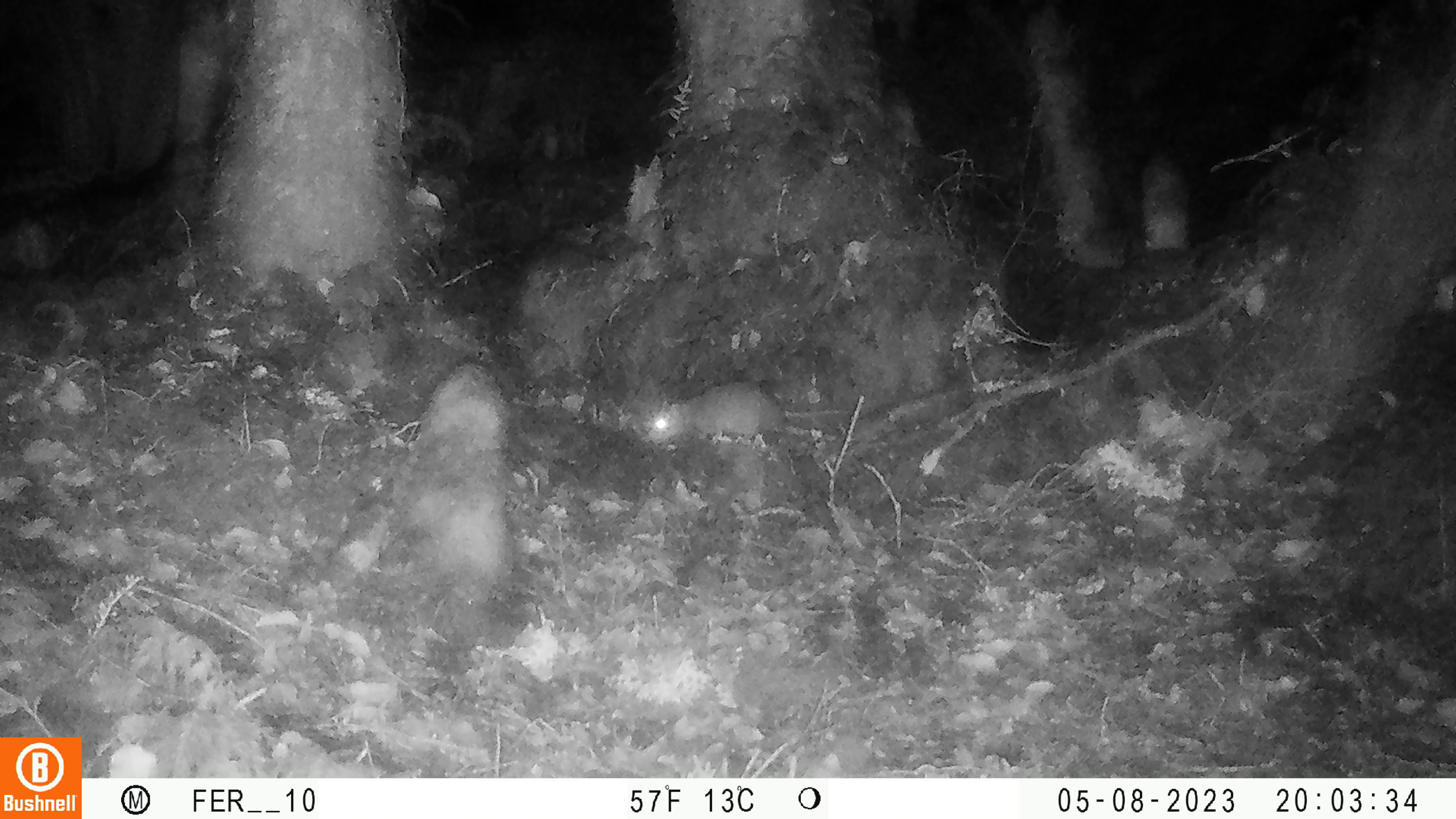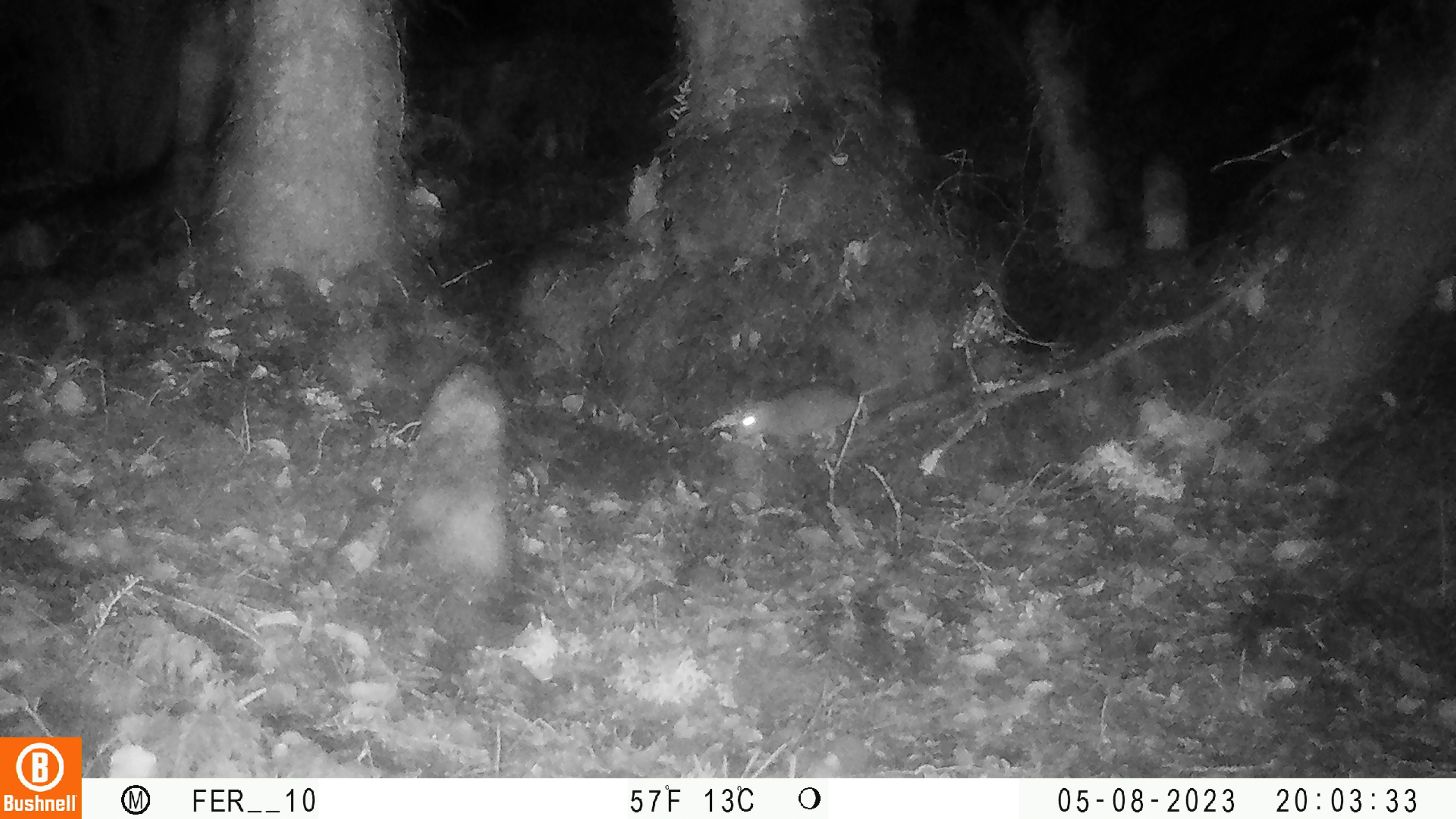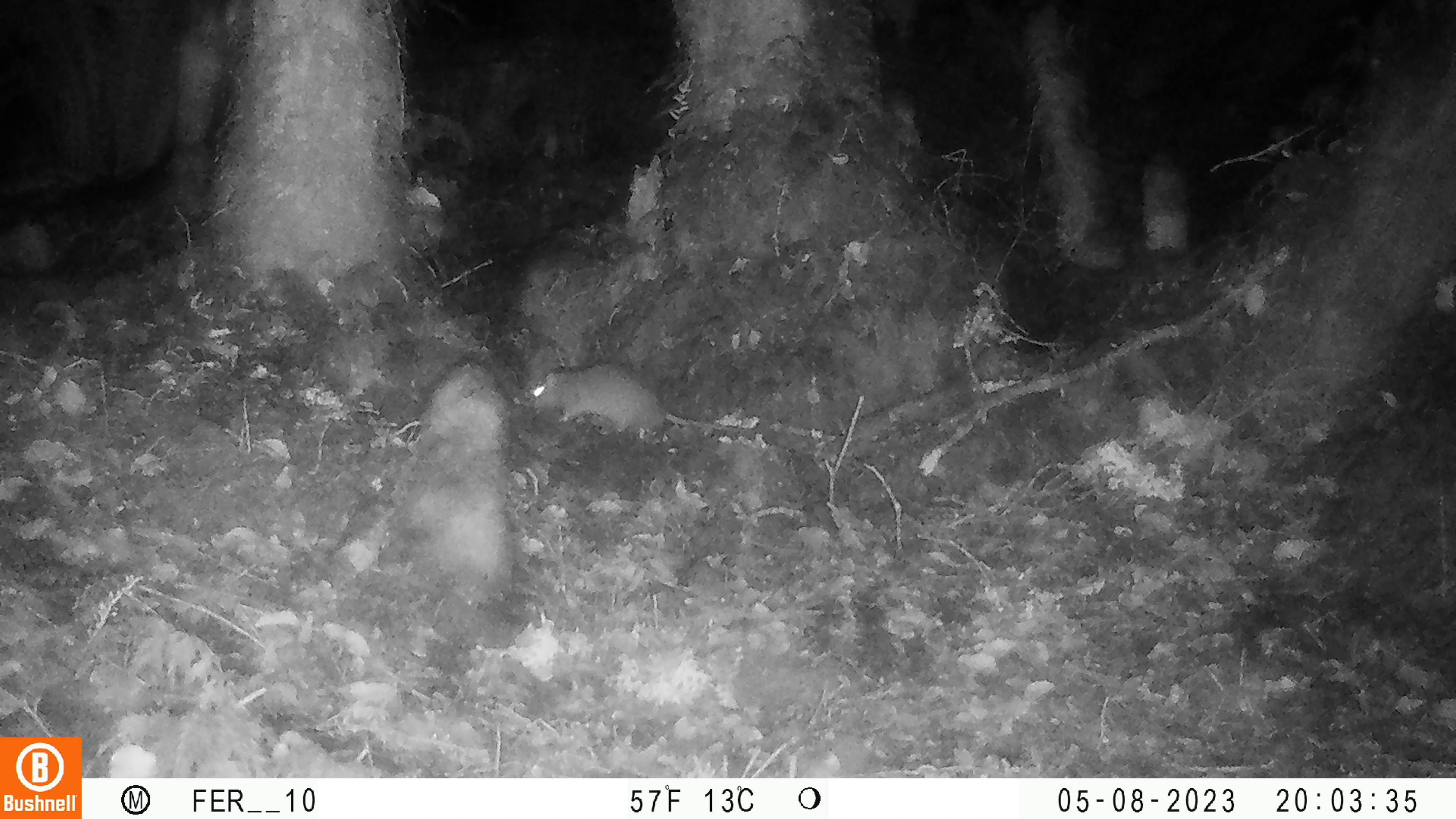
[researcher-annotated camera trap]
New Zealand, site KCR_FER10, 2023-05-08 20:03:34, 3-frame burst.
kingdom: Animalia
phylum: Chordata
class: Mammalia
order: Rodentia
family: Muridae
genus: Rattus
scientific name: Rattus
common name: rat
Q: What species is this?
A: Rat (Rattus).